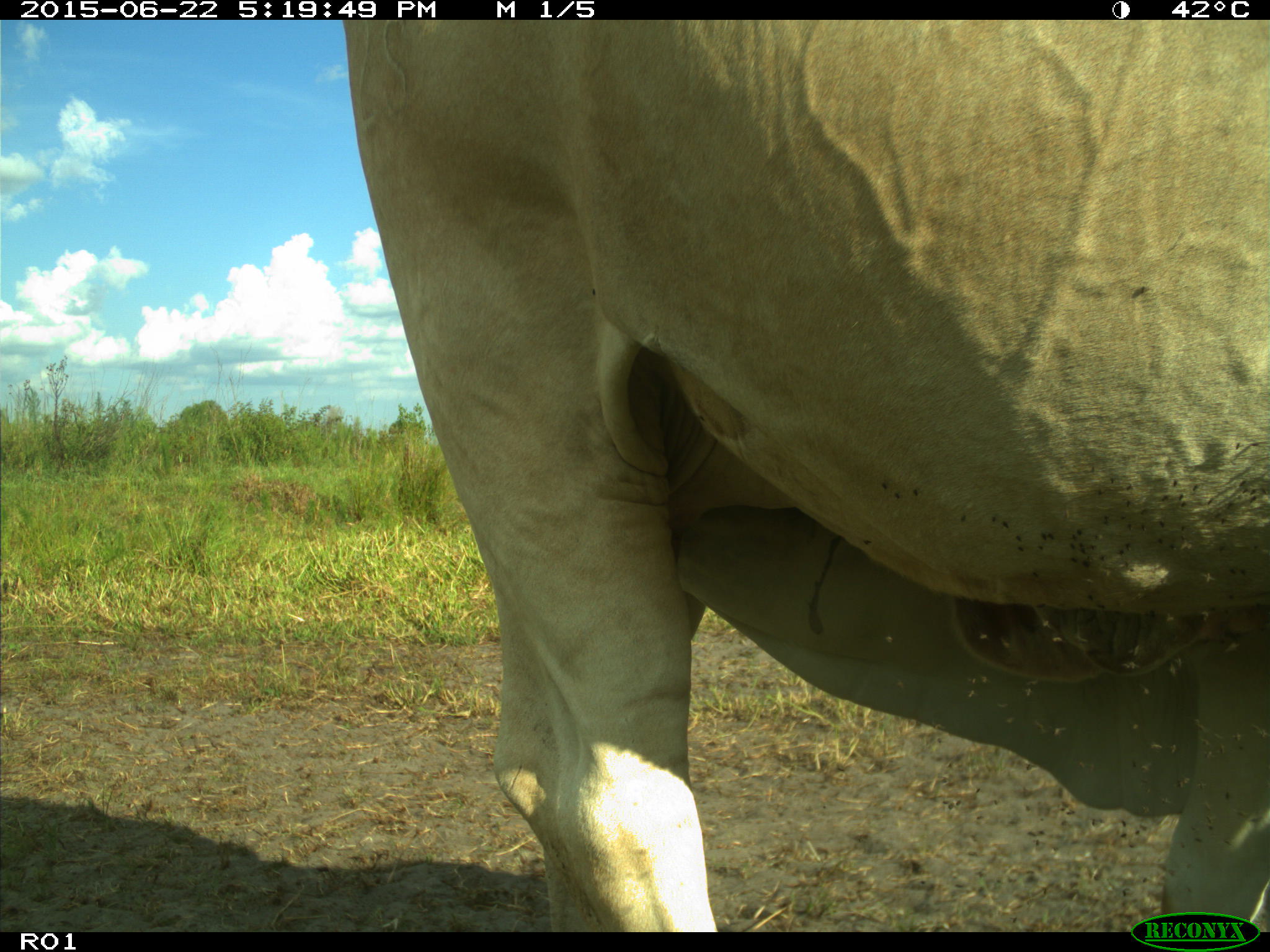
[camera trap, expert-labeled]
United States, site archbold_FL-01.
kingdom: Animalia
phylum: Chordata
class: Mammalia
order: Artiodactyla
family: Bovidae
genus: Bos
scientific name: Bos taurus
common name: domestic cow